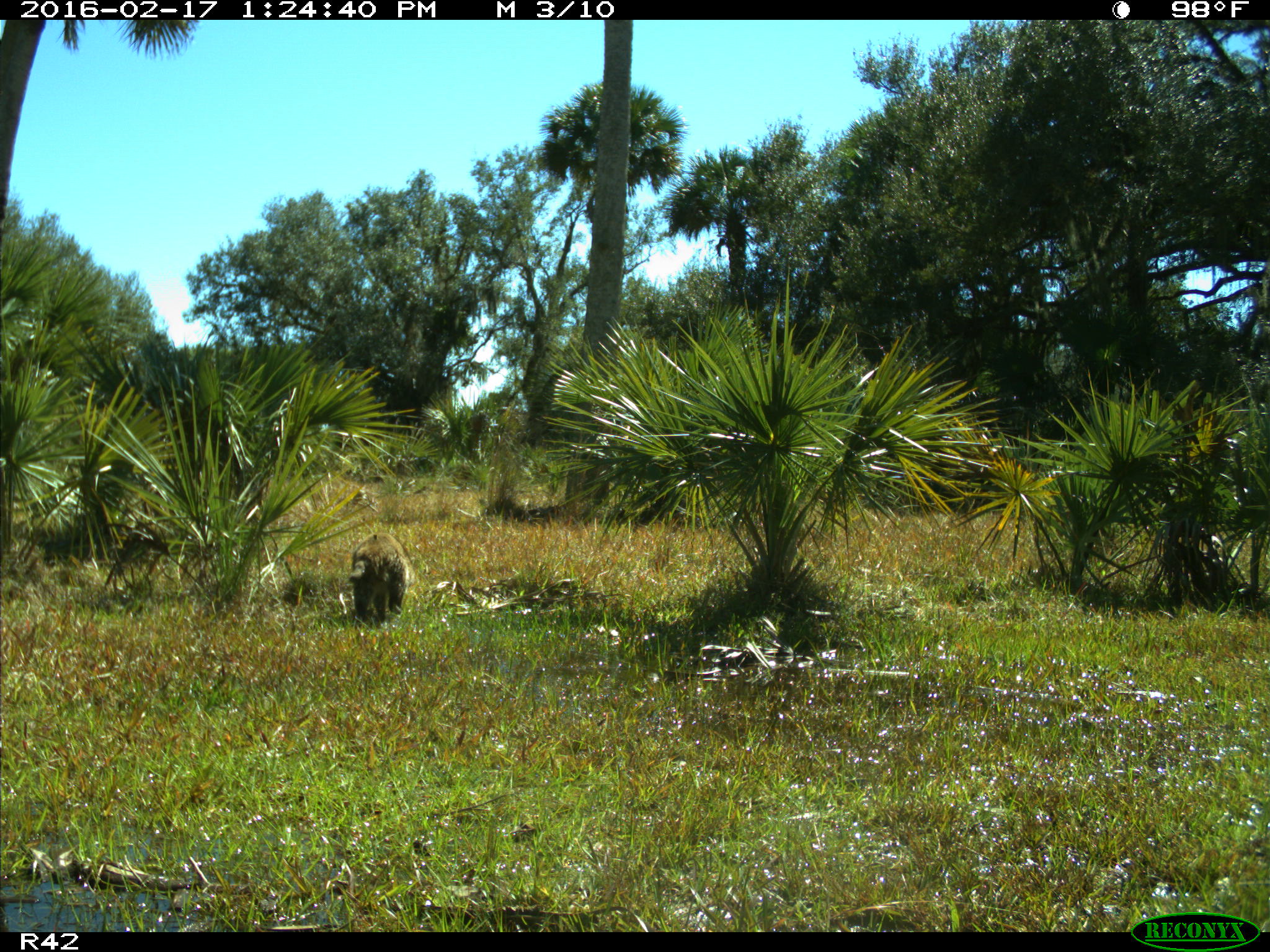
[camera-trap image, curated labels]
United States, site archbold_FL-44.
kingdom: Animalia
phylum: Chordata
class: Mammalia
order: Carnivora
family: Procyonidae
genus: Procyon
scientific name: Procyon lotor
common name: common raccoon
Procyon lotor (common raccoon).